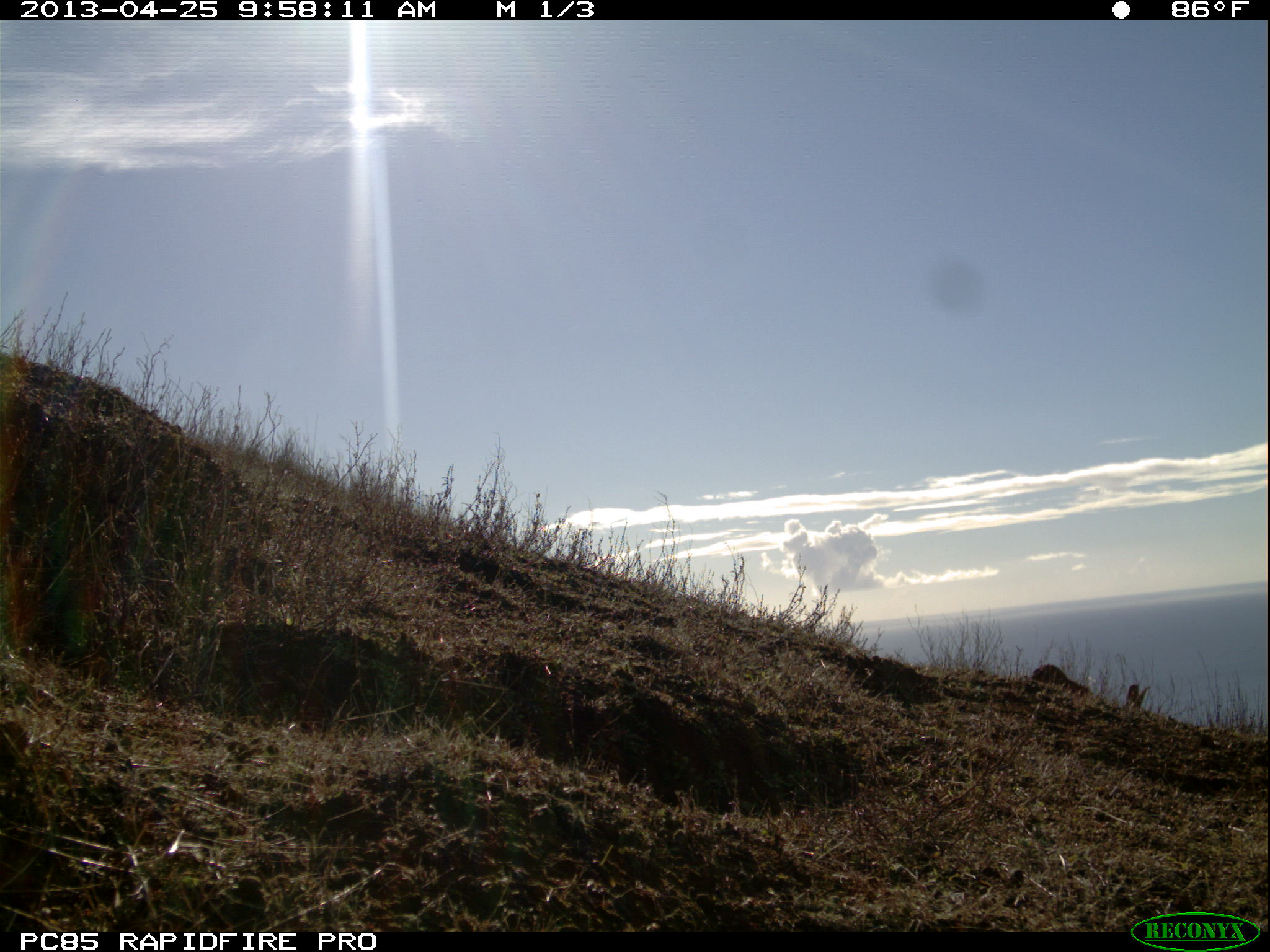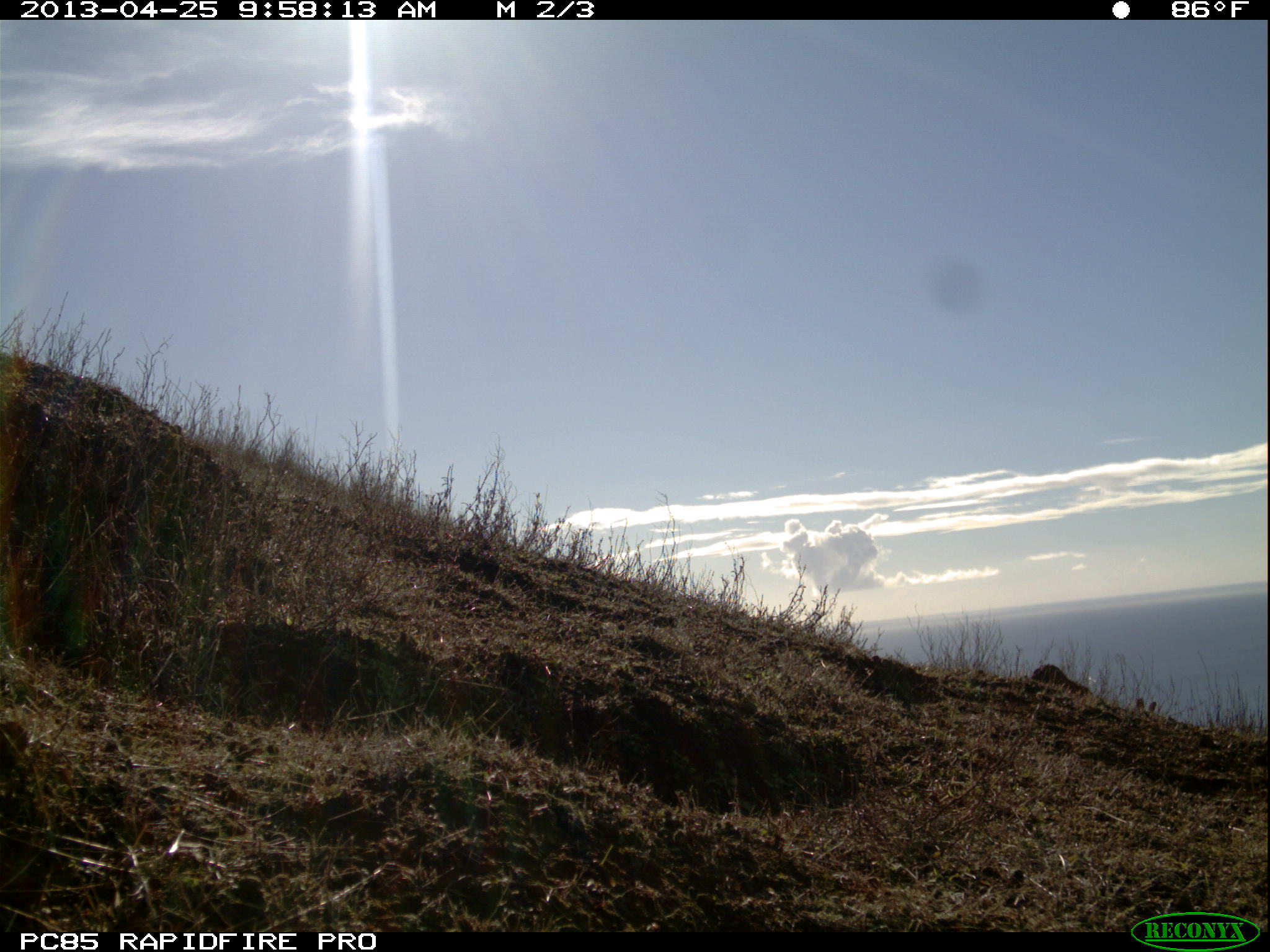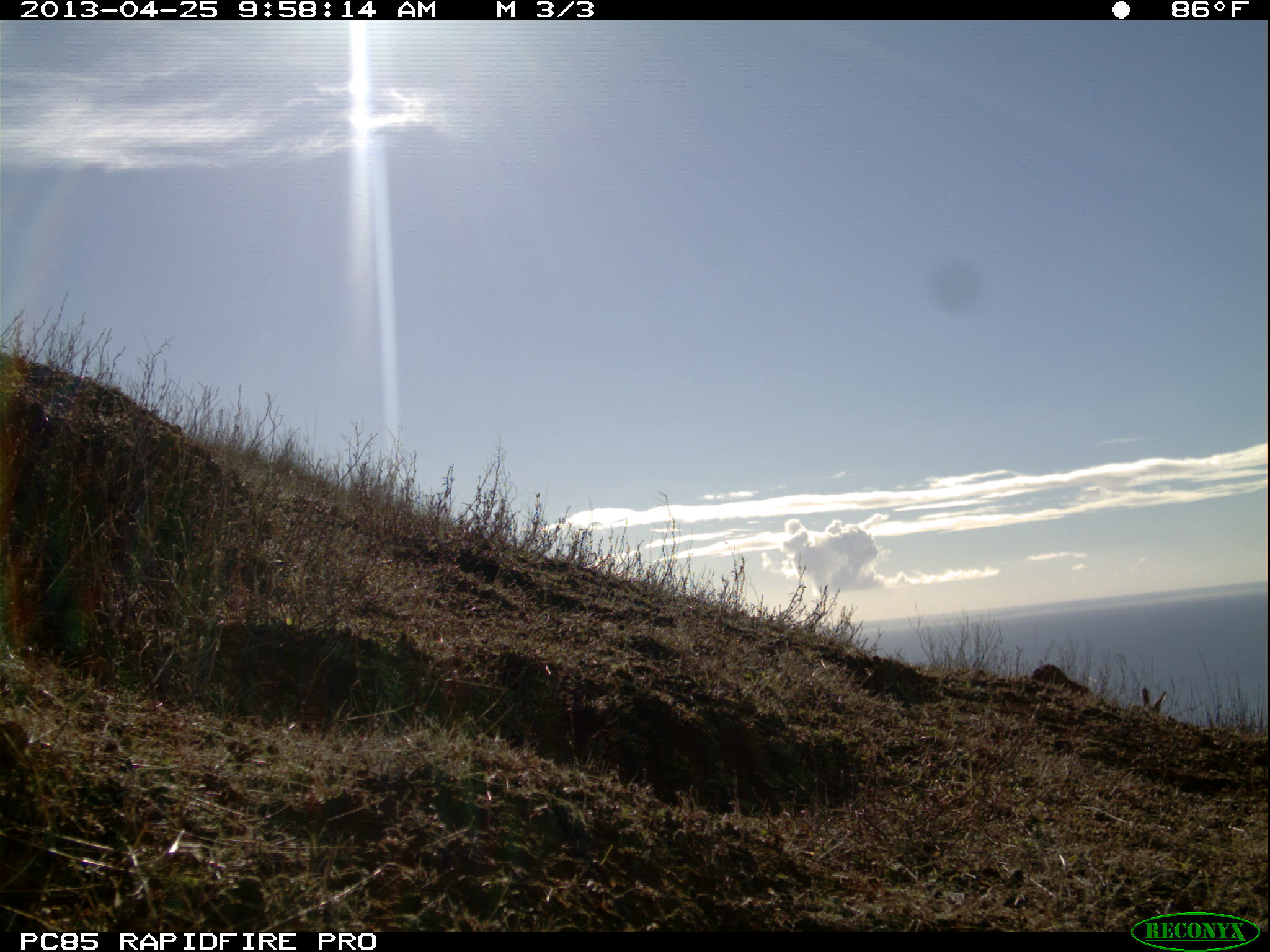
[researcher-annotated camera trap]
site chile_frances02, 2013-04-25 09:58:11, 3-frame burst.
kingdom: Animalia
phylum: Chordata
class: Mammalia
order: Lagomorpha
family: Leporidae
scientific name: Leporidae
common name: rabbits and hares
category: rabbit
Rabbit (rabbits and hares) (Leporidae).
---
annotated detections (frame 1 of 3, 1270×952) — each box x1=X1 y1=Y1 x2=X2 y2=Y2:
rabbit: x1=1111 y1=668 x2=1158 y2=726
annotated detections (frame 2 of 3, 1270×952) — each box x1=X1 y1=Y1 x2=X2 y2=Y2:
rabbit: x1=1119 y1=690 x2=1164 y2=722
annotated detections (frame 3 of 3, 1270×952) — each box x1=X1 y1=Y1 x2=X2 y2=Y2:
rabbit: x1=1129 y1=683 x2=1170 y2=718